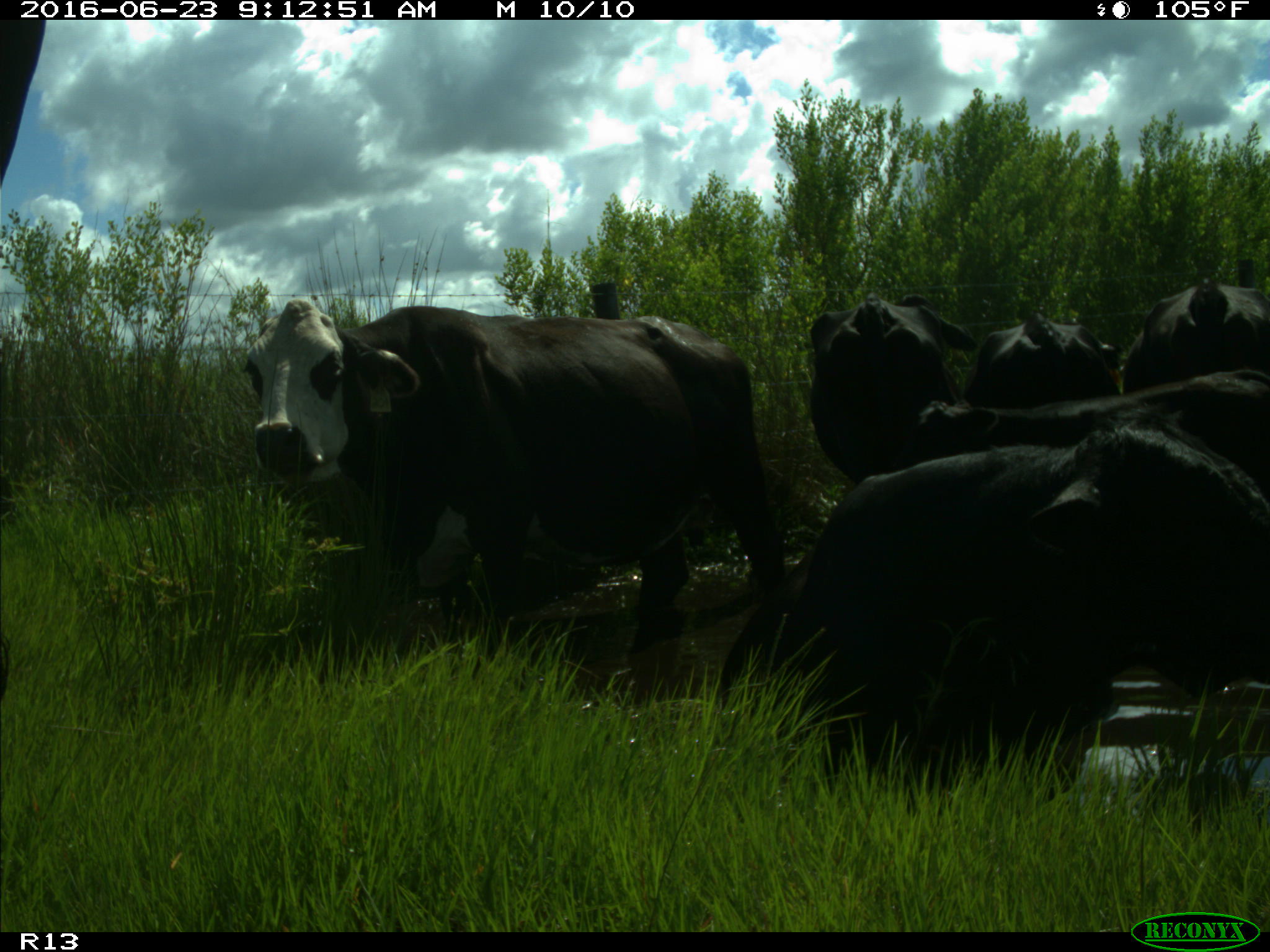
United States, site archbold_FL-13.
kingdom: Animalia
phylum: Chordata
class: Mammalia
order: Artiodactyla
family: Bovidae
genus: Bos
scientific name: Bos taurus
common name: domestic cow